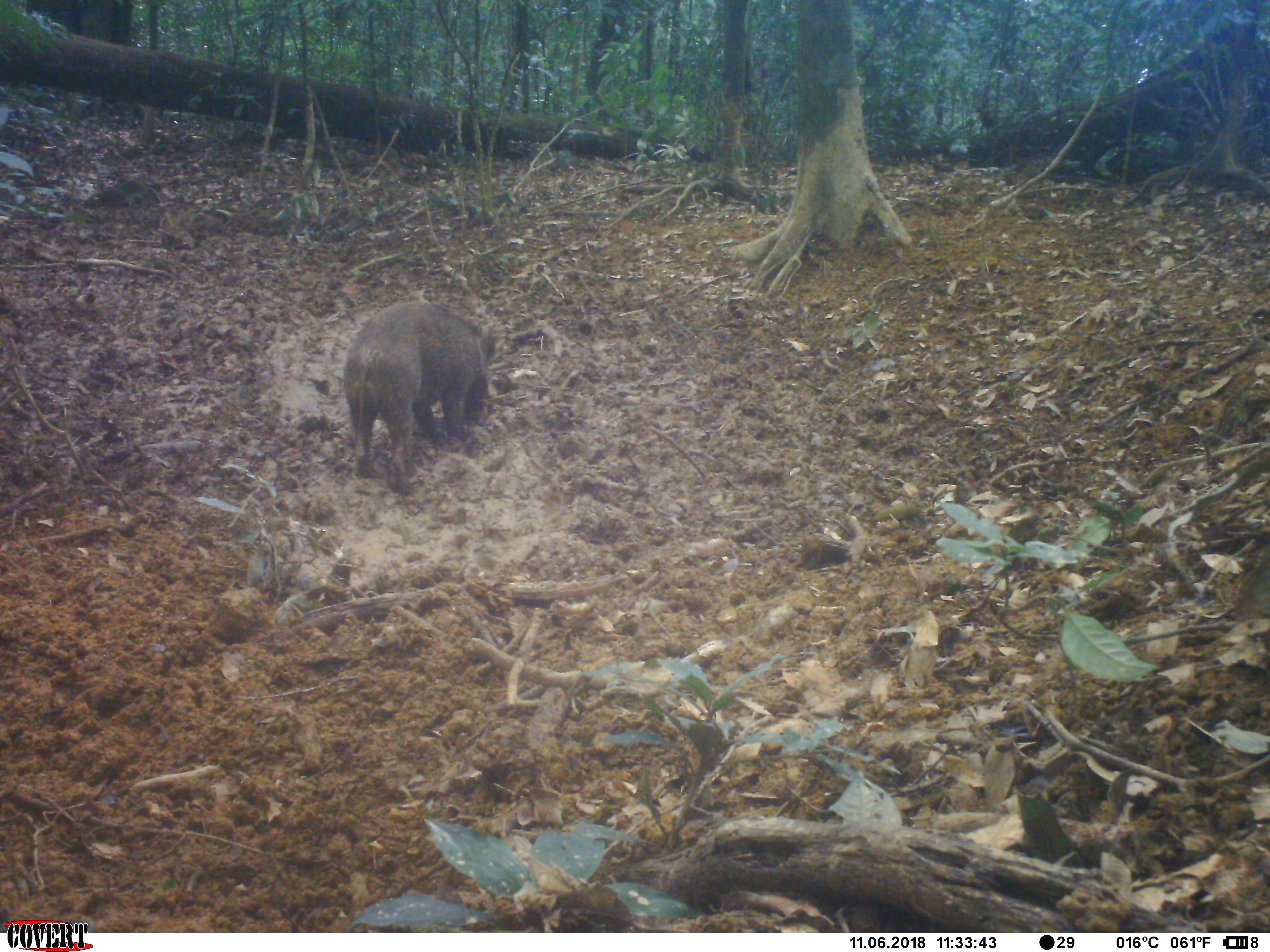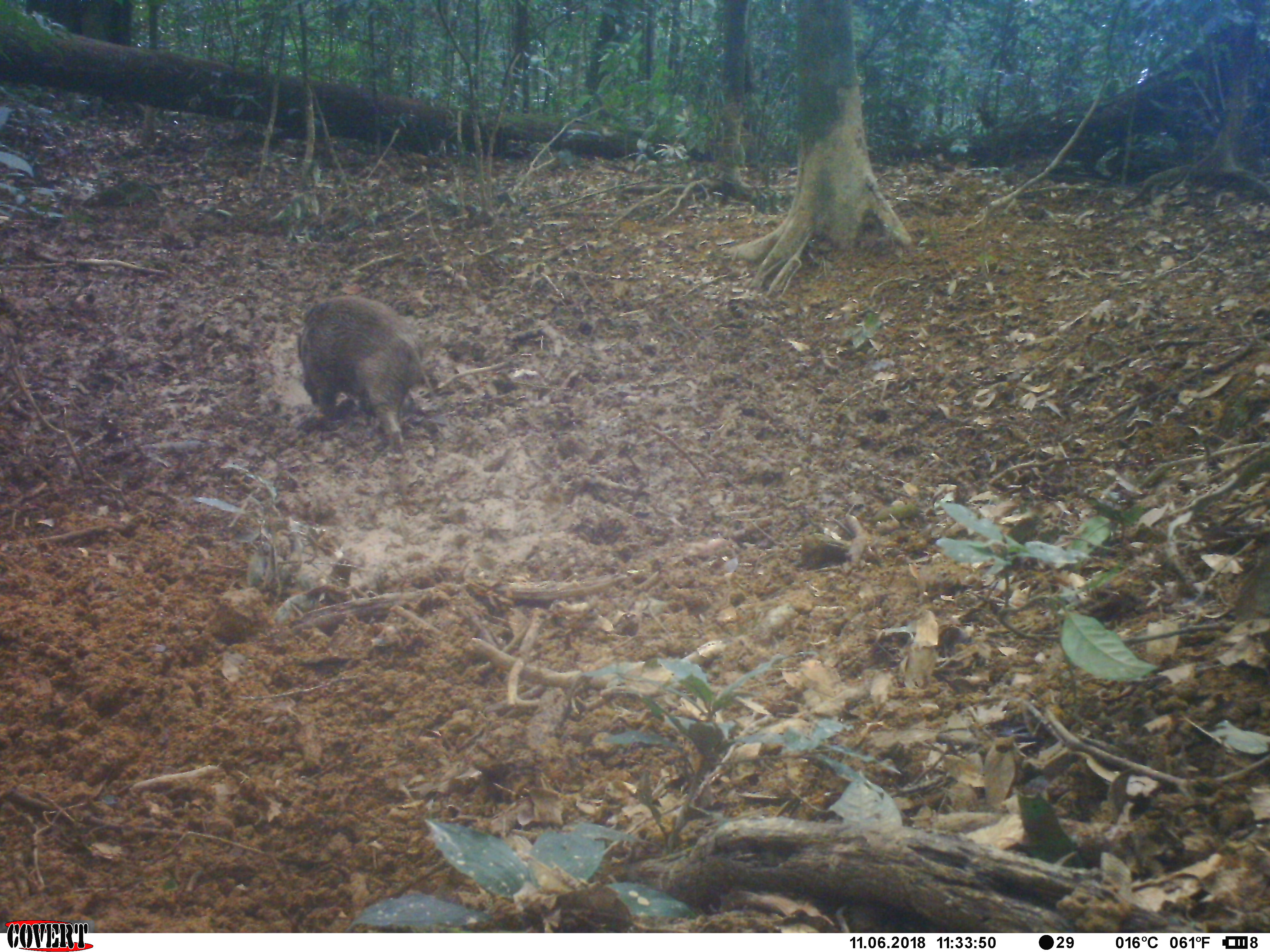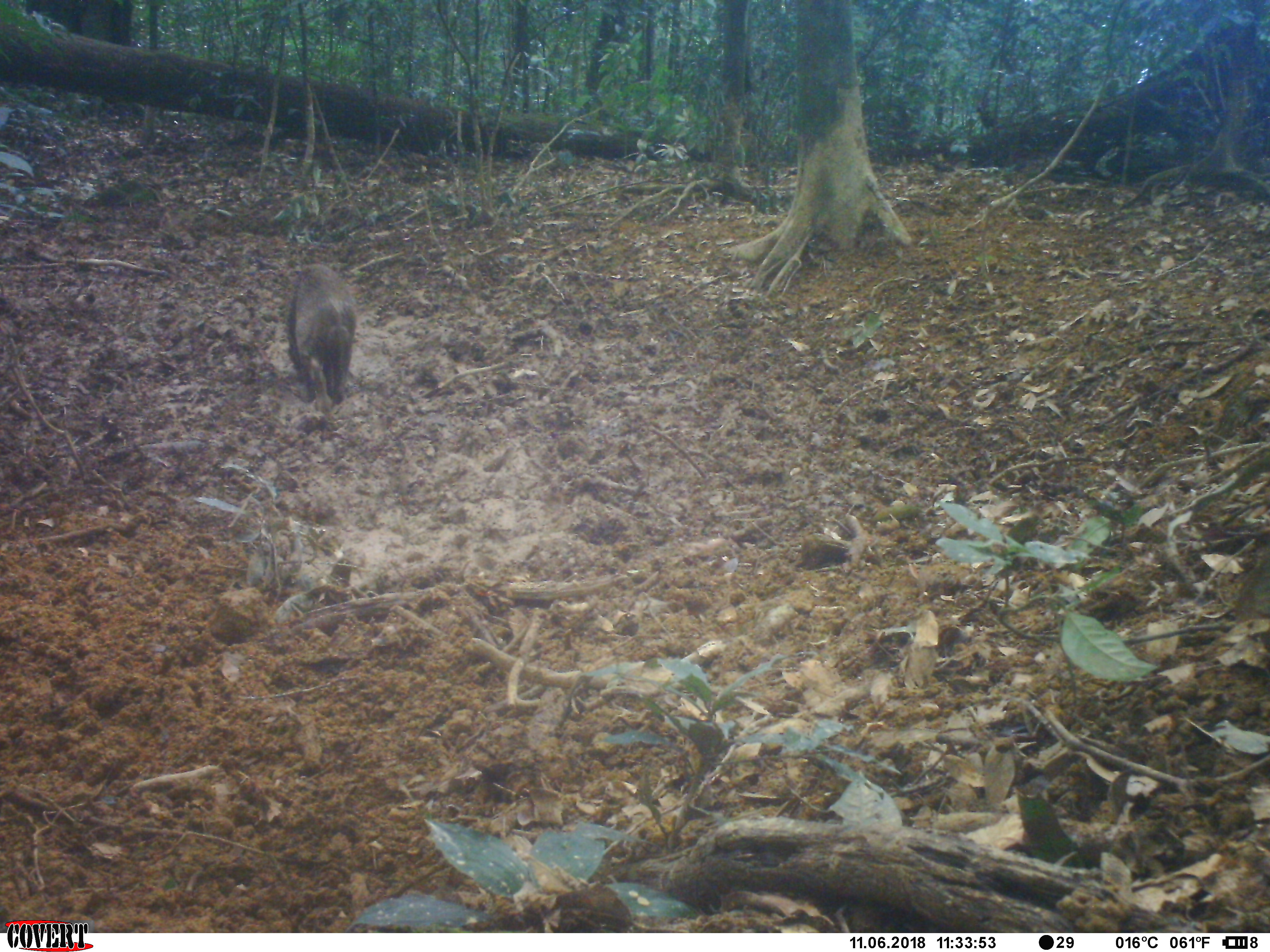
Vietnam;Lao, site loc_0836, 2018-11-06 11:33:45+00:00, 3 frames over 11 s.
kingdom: Animalia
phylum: Chordata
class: Mammalia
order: Artiodactyla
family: Suidae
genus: Sus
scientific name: Sus scrofa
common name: eurasian wild pig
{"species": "eurasian wild pig (Sus scrofa)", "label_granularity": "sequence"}